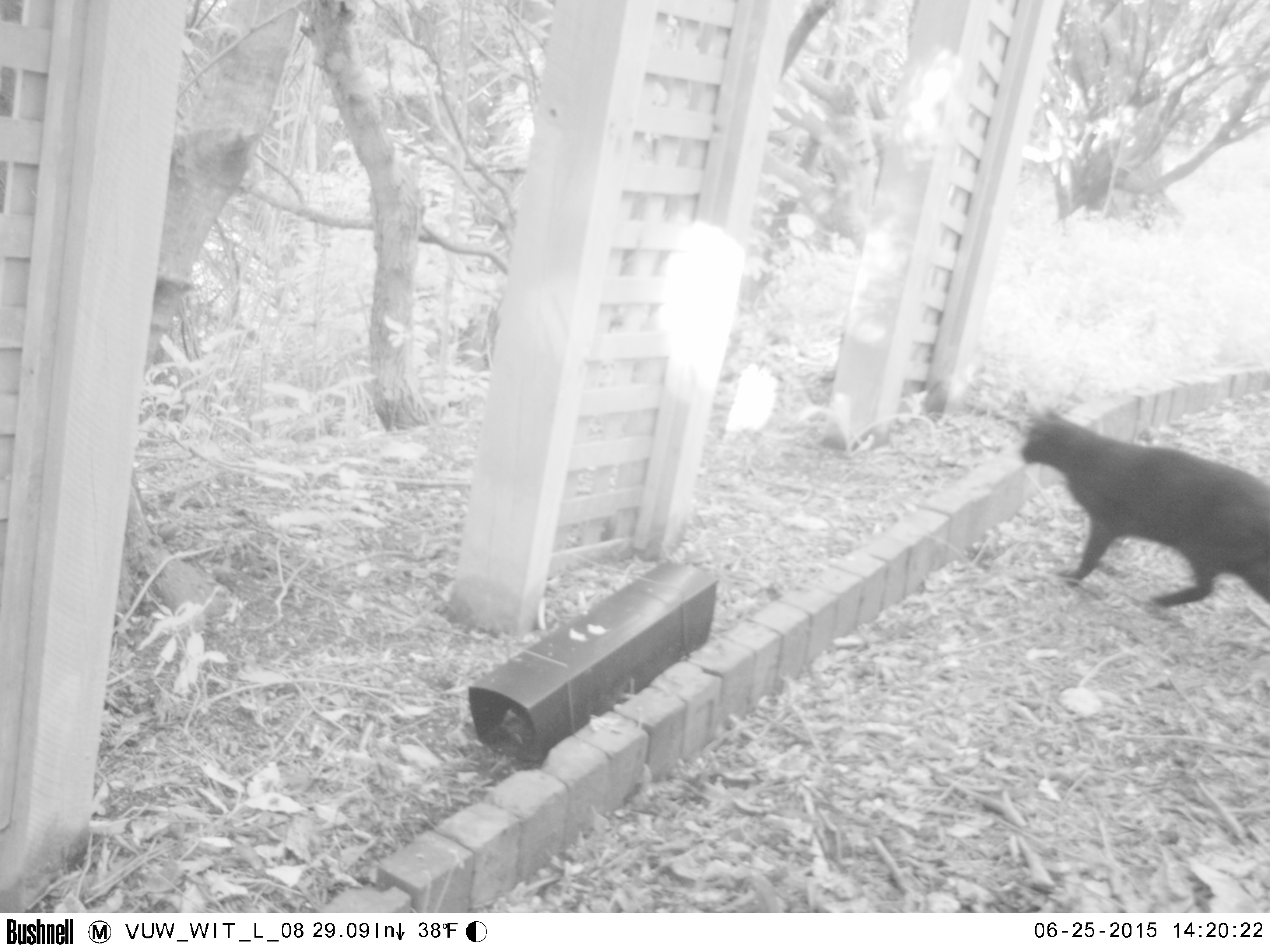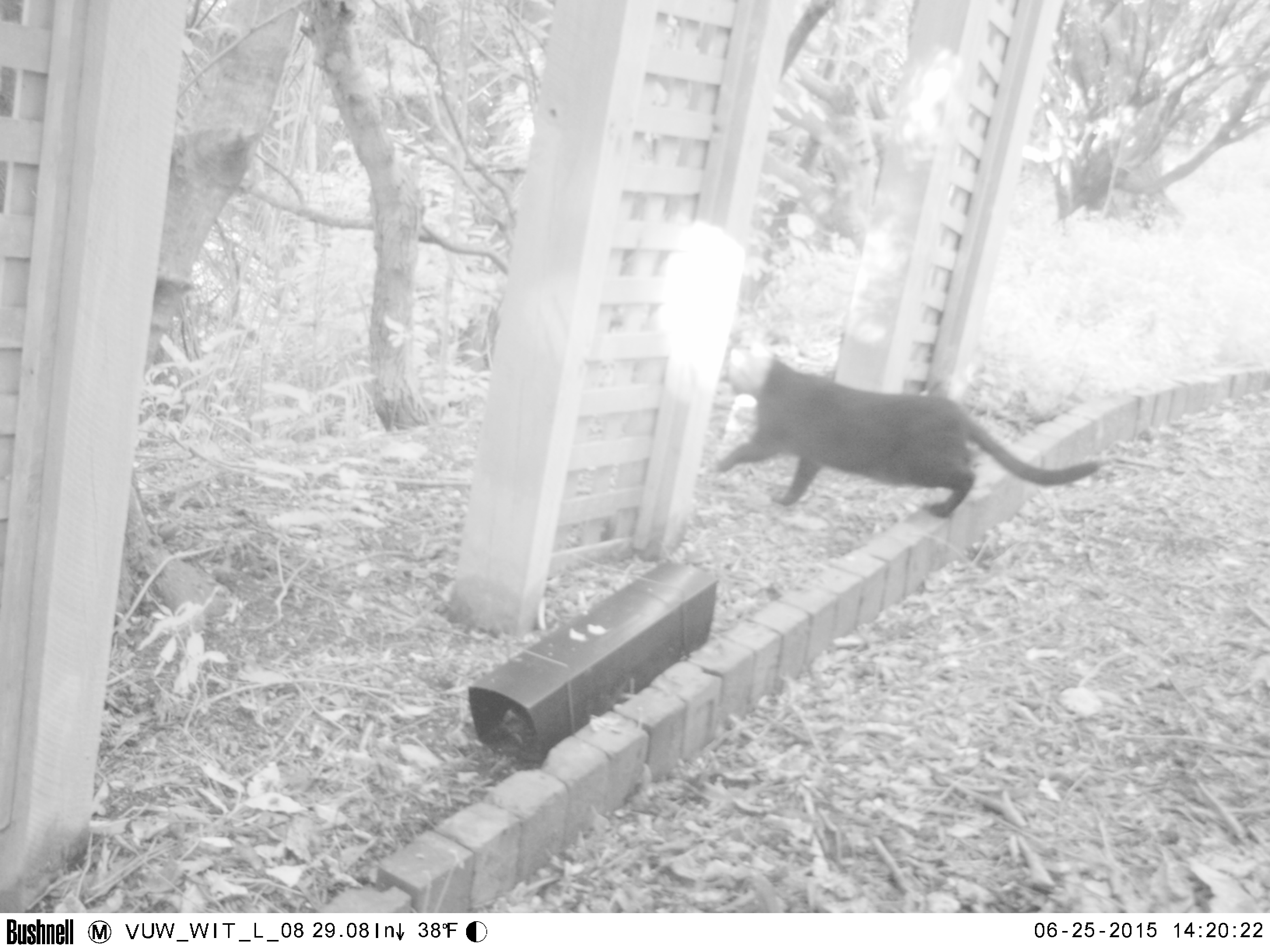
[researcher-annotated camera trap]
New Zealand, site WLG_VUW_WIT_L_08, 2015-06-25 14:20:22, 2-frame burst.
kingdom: Animalia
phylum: Chordata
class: Mammalia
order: Carnivora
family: Felidae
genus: Felis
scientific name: Felis catus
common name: domestic cat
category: cat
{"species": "cat (domestic cat) (Felis catus)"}